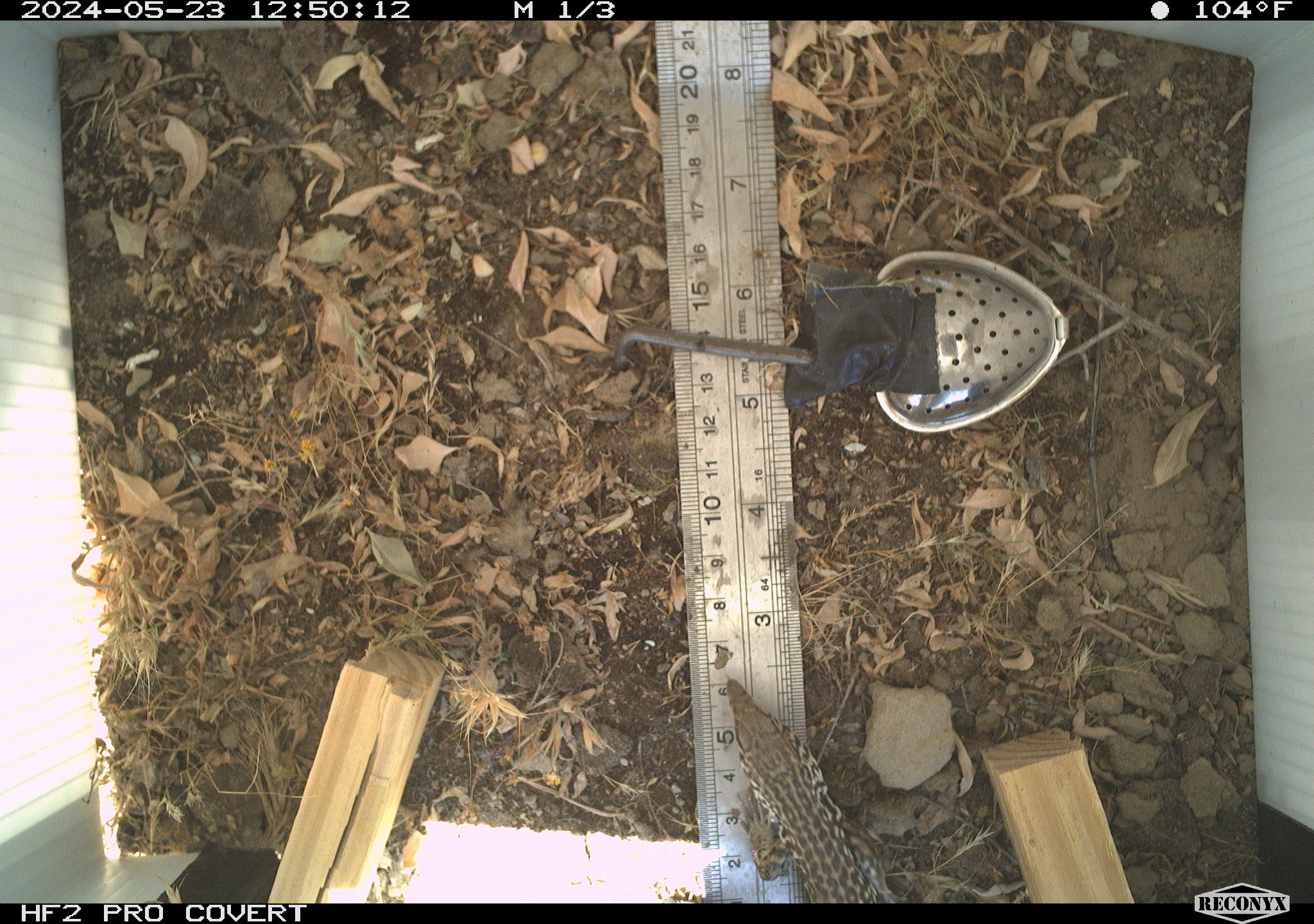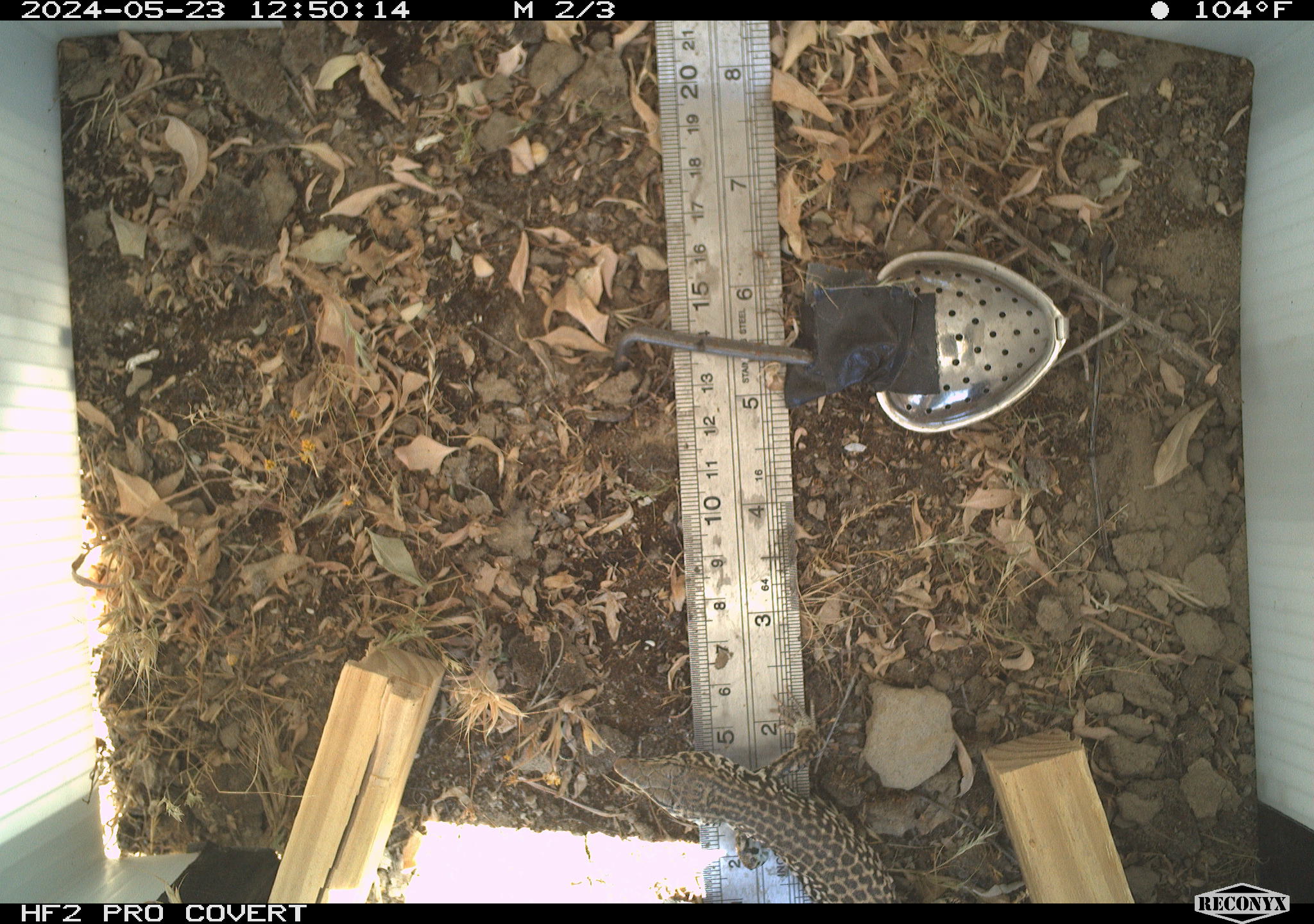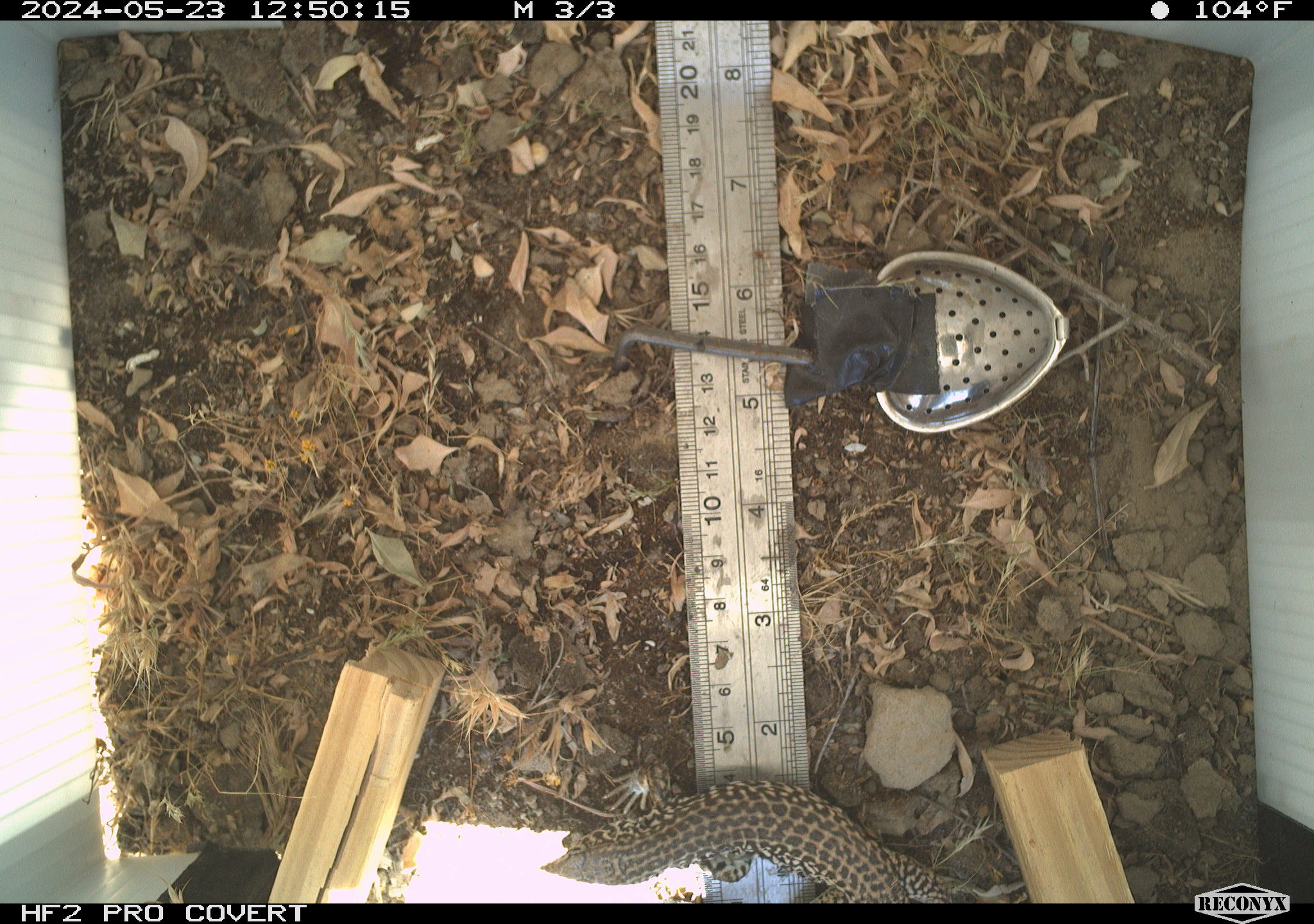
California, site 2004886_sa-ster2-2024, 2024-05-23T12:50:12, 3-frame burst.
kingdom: Animalia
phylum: Chordata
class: Reptilia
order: Squamata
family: Teiidae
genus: Aspidoscelis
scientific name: Aspidoscelis tigris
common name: western whiptail